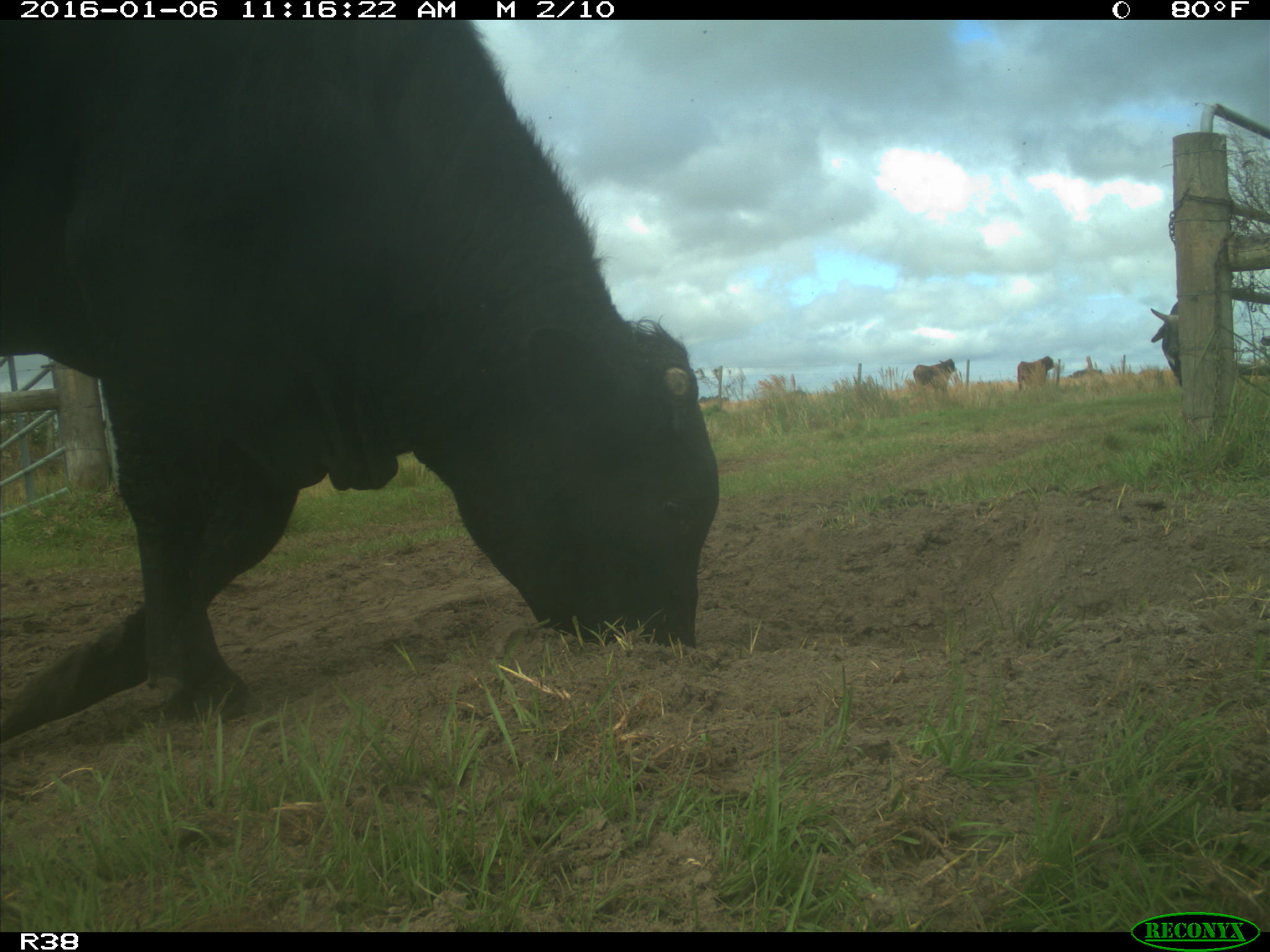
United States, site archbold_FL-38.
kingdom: Animalia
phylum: Chordata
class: Mammalia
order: Artiodactyla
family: Bovidae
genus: Bos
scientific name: Bos taurus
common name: domestic cow